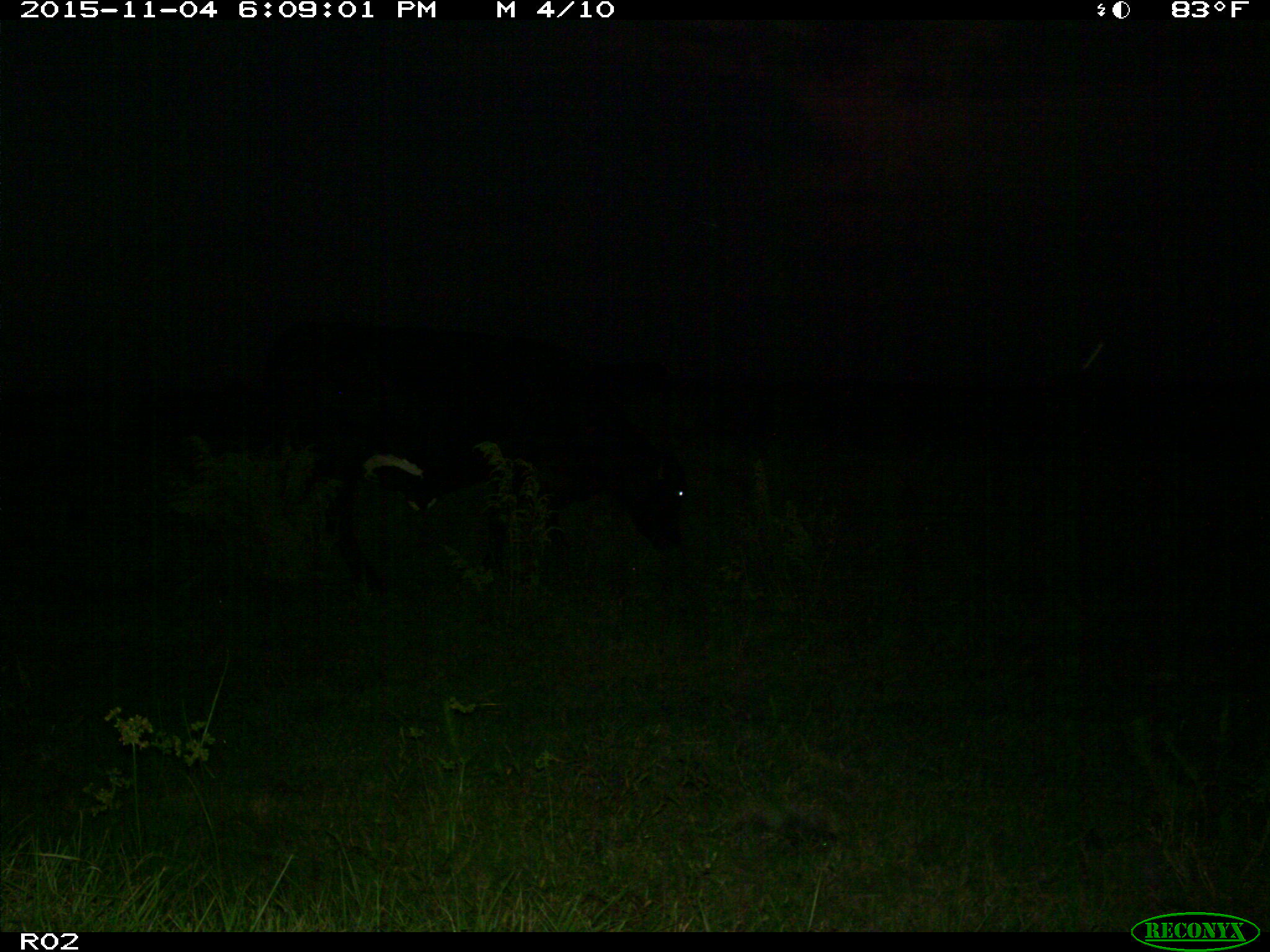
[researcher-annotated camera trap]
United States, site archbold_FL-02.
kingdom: Animalia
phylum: Chordata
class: Mammalia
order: Artiodactyla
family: Bovidae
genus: Bos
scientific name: Bos taurus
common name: domestic cow